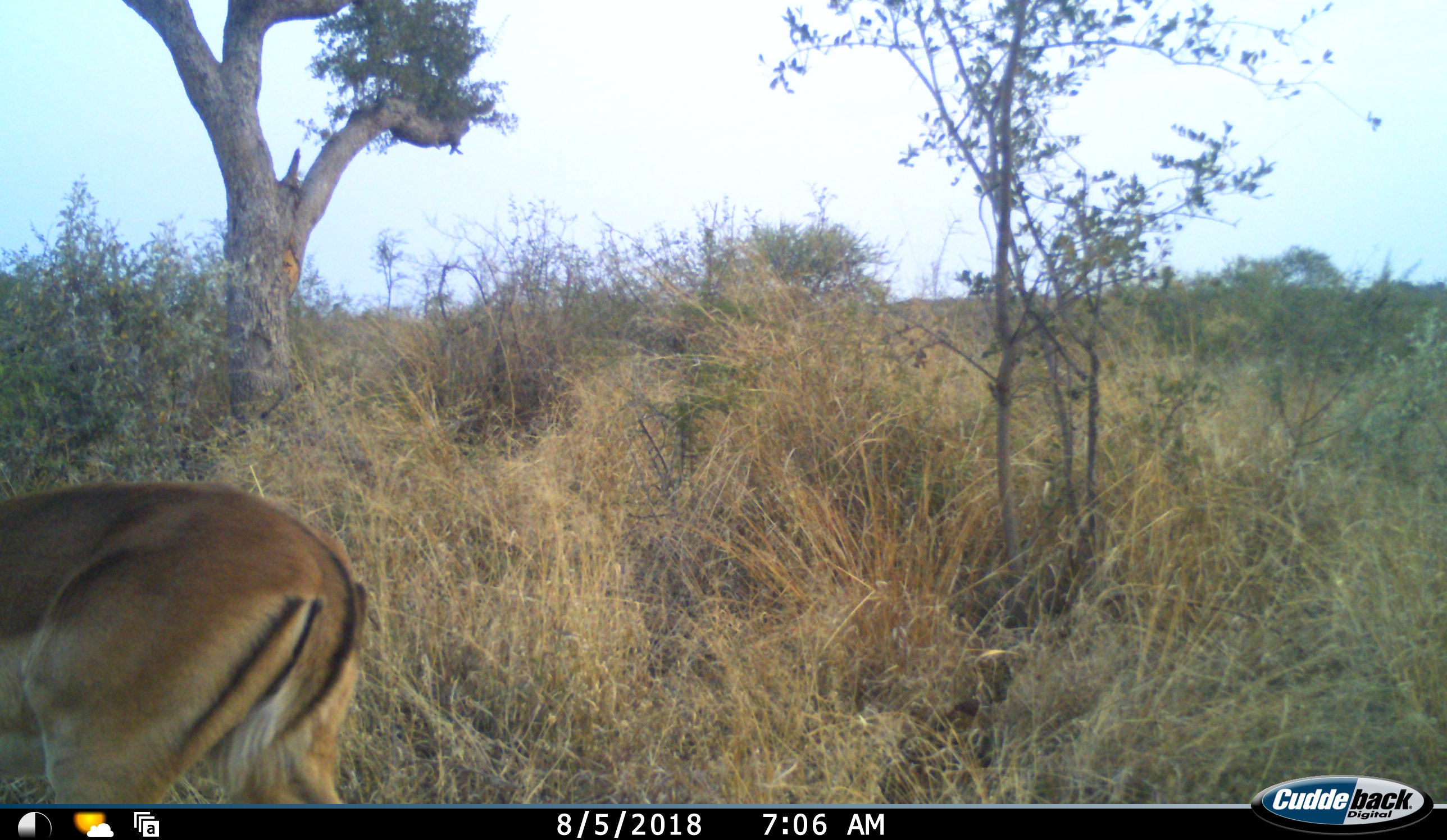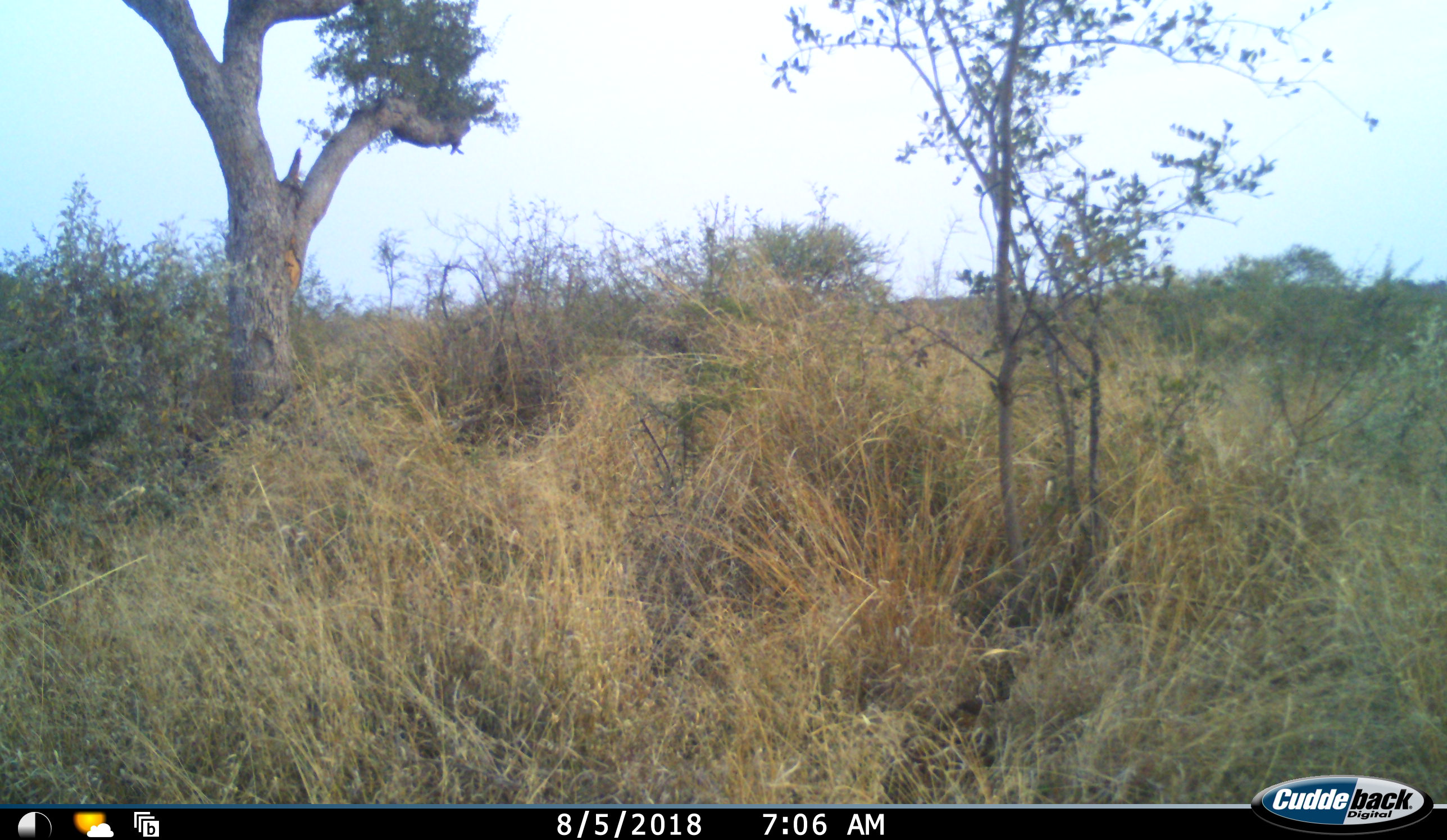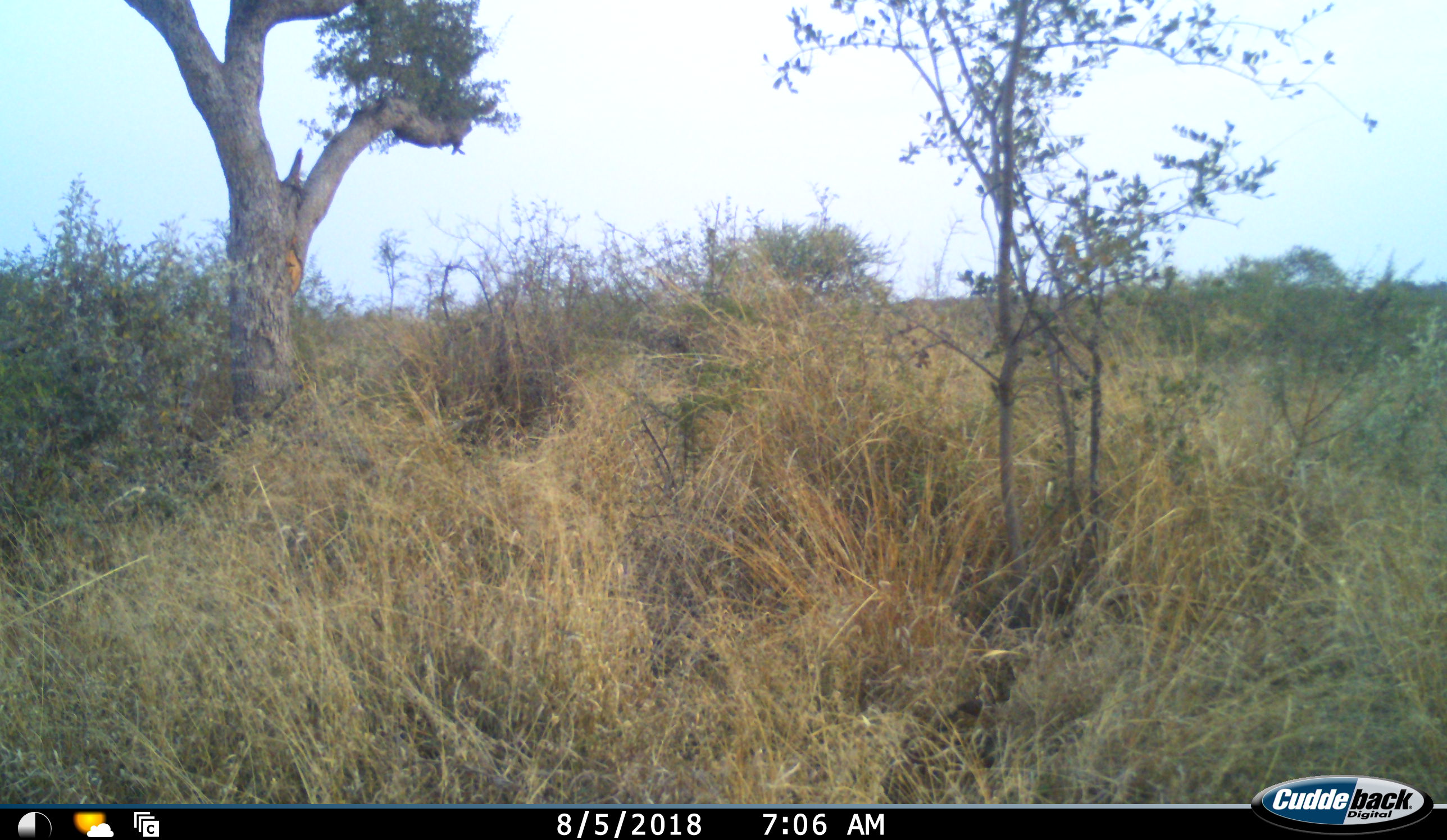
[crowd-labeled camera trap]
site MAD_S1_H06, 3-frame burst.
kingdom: Animalia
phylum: Chordata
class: Mammalia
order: Artiodactyla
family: Bovidae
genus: Aepyceros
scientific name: Aepyceros melampus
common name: impala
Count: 1.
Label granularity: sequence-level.